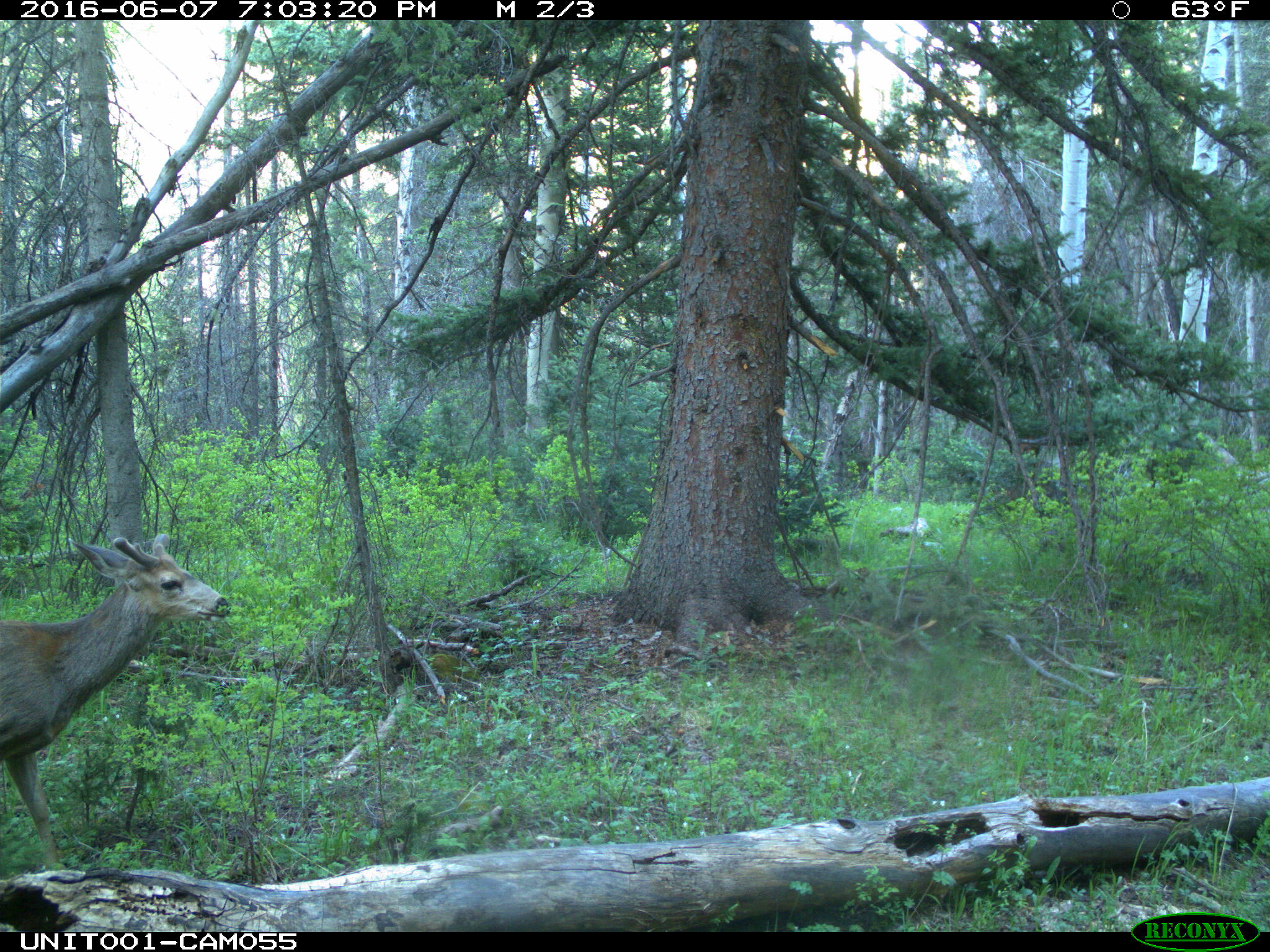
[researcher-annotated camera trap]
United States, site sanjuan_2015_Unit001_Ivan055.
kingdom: Animalia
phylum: Chordata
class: Mammalia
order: Artiodactyla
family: Cervidae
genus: Odocoileus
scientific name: Odocoileus hemionus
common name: mule deer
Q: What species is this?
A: Odocoileus hemionus (mule deer).